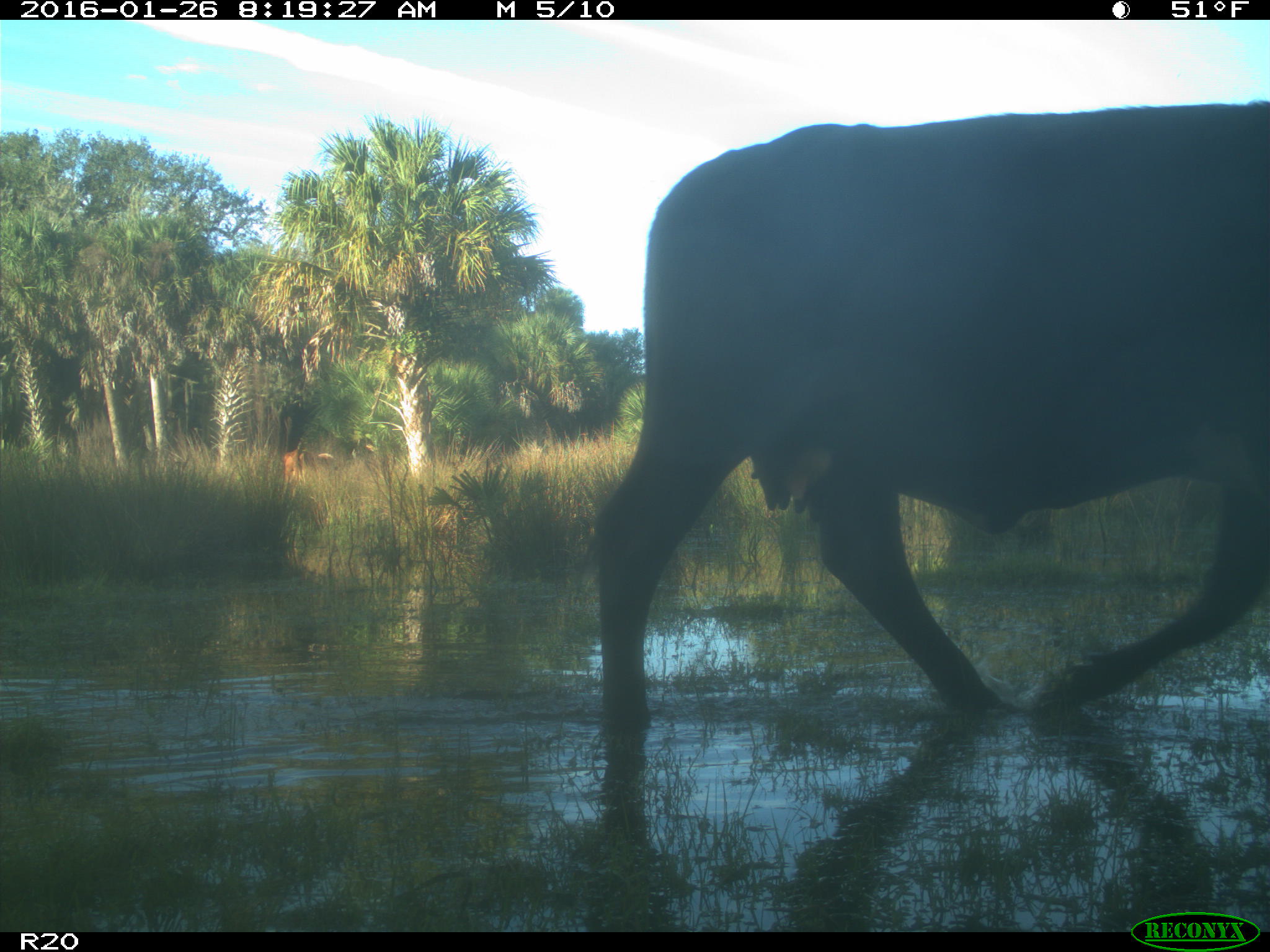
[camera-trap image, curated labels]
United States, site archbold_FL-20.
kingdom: Animalia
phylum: Chordata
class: Mammalia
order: Artiodactyla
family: Bovidae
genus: Bos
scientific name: Bos taurus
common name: domestic cow